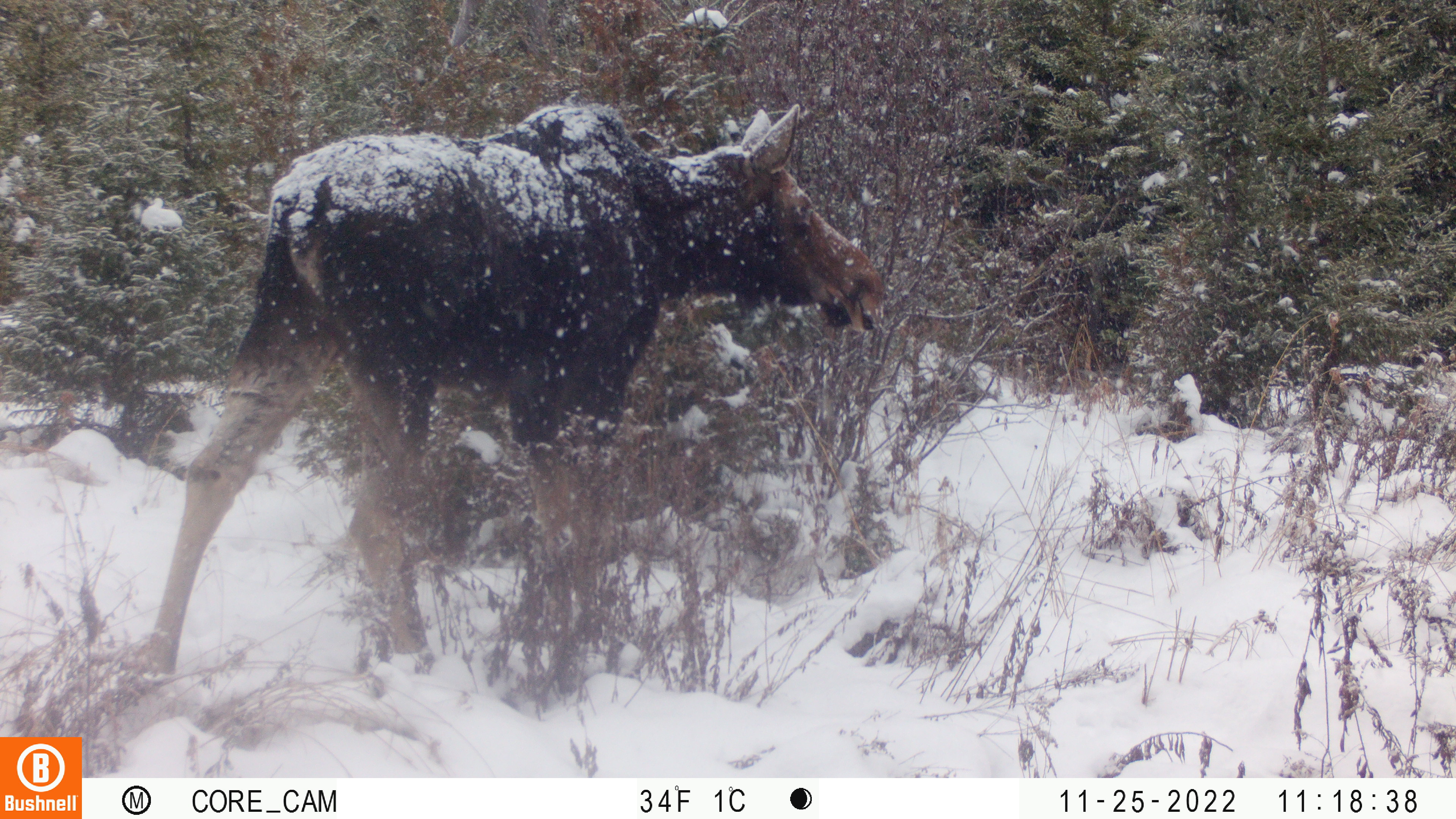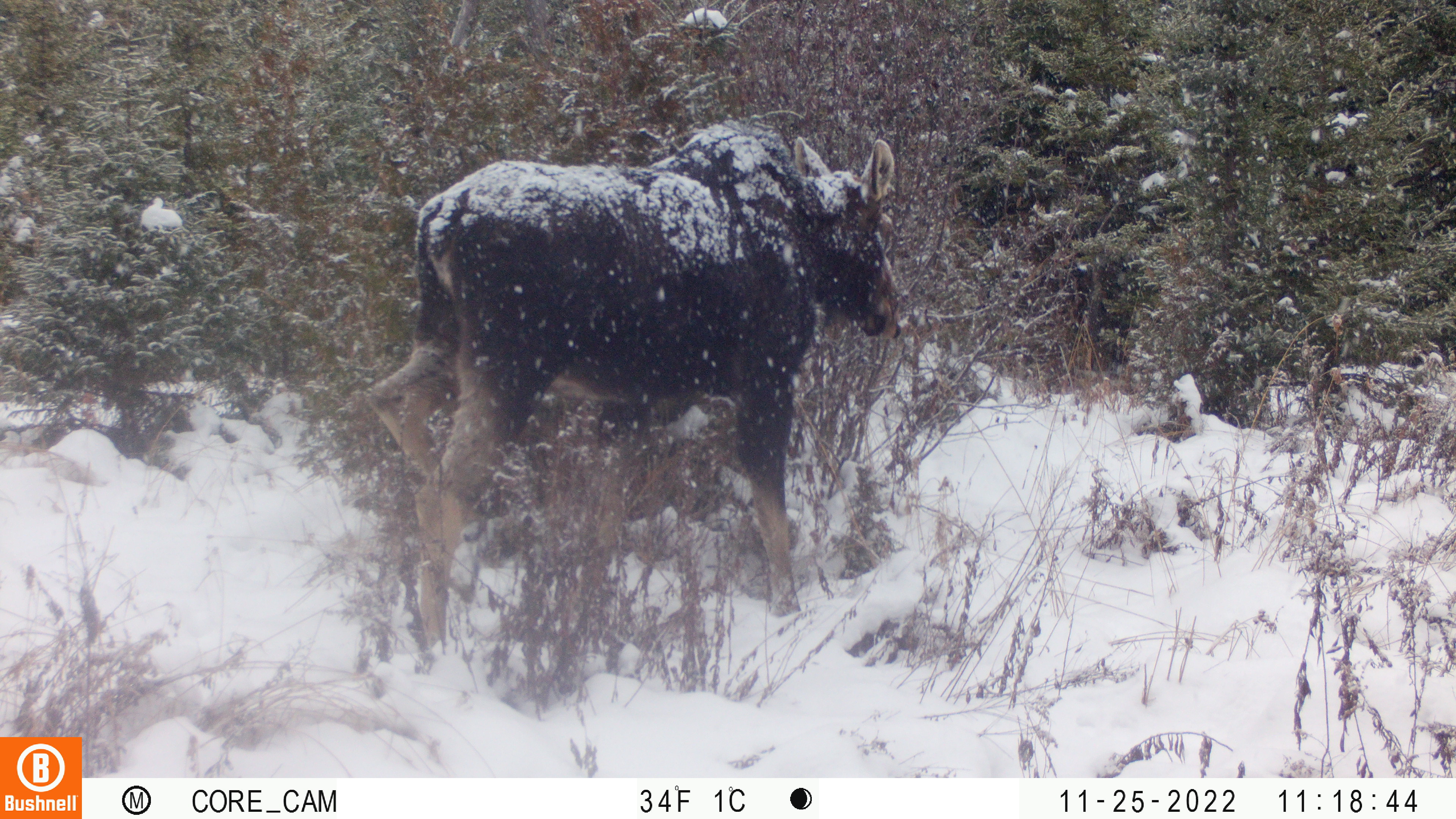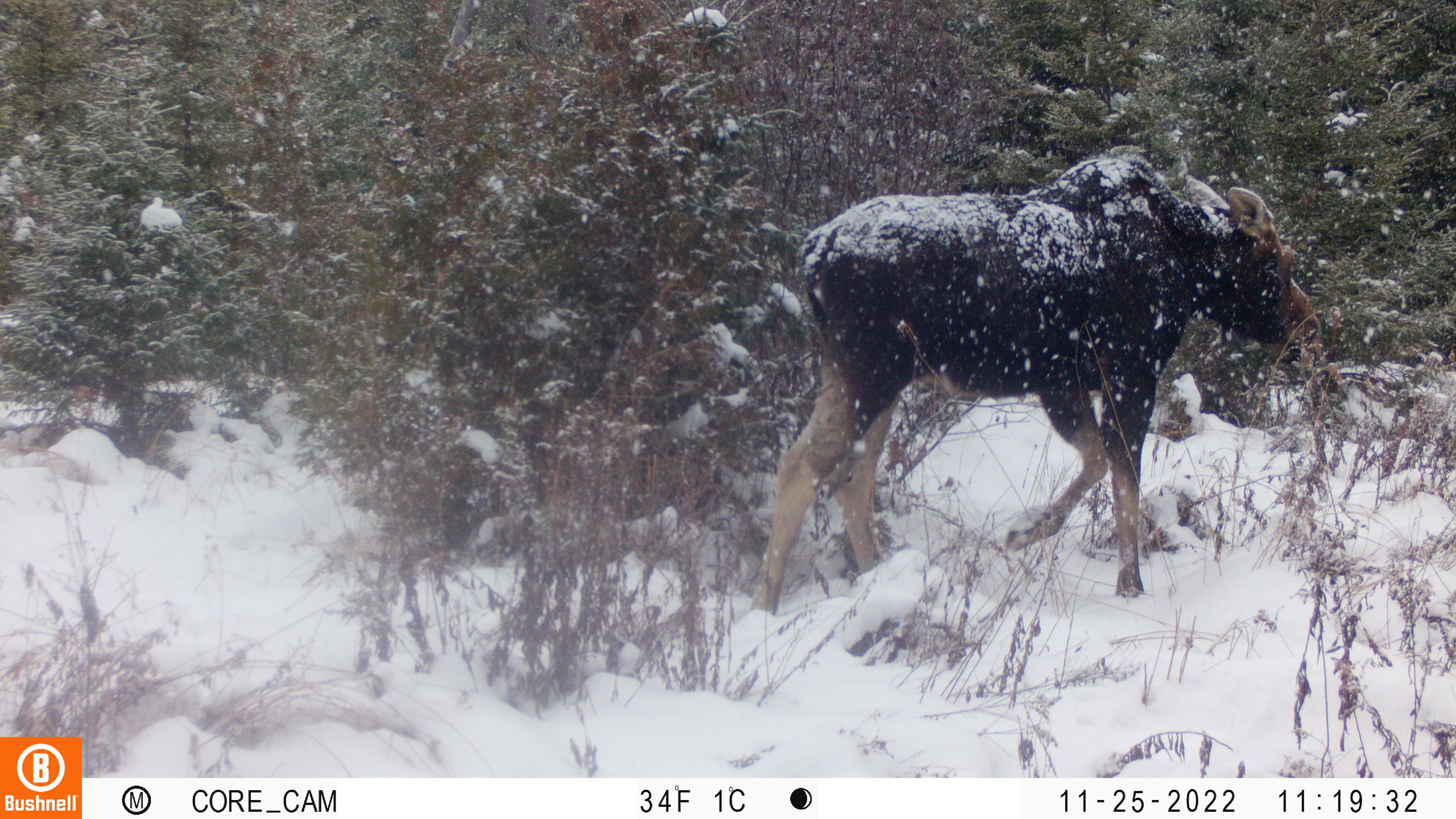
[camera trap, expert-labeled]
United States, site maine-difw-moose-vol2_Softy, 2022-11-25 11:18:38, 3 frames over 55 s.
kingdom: Animalia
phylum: Chordata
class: Mammalia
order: Artiodactyla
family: Cervidae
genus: Alces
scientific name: Alces alces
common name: moose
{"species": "moose (Alces alces)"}